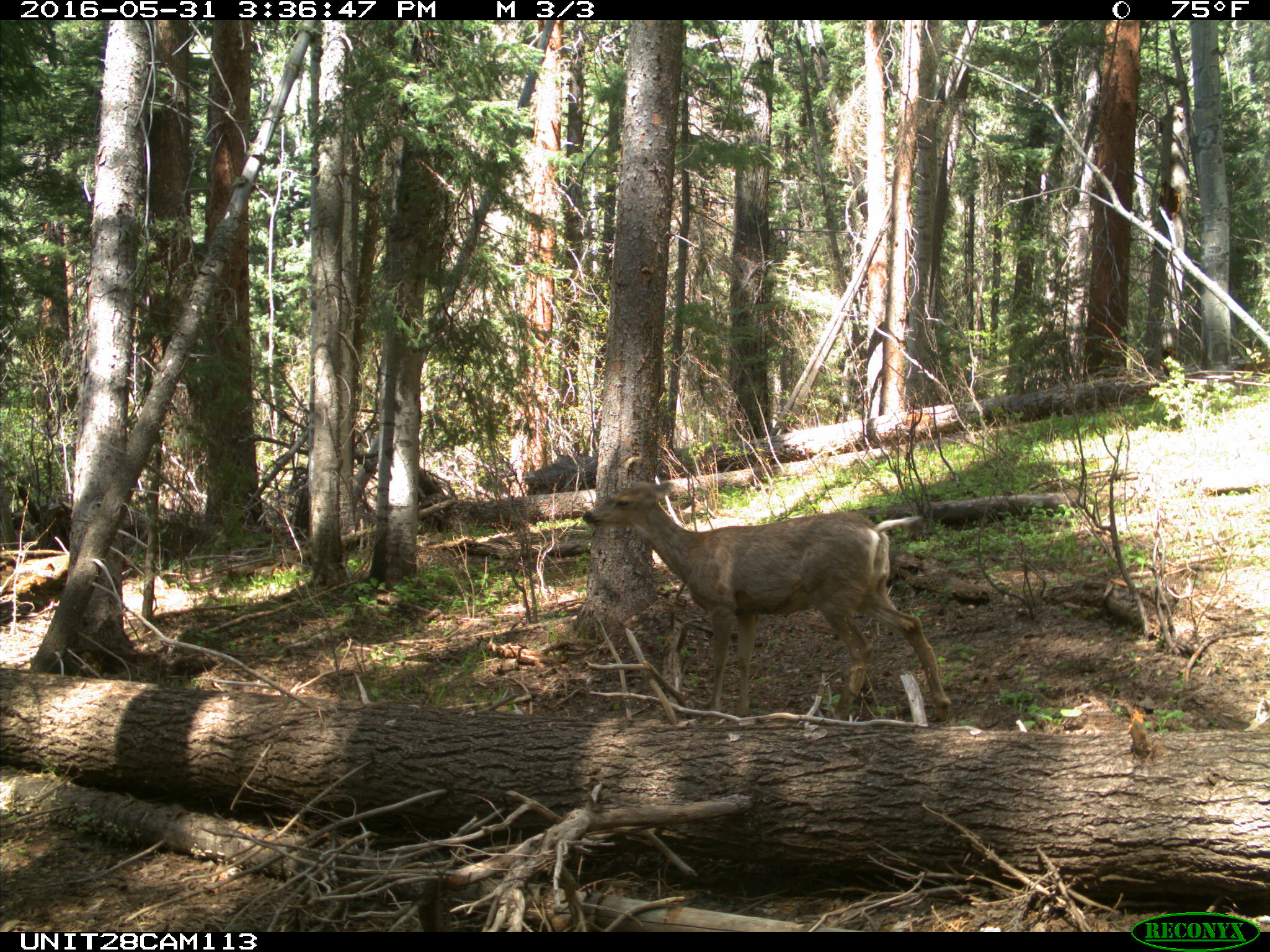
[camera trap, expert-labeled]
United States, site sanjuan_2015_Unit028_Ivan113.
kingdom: Animalia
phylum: Chordata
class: Mammalia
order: Artiodactyla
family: Cervidae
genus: Odocoileus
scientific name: Odocoileus hemionus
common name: mule deer